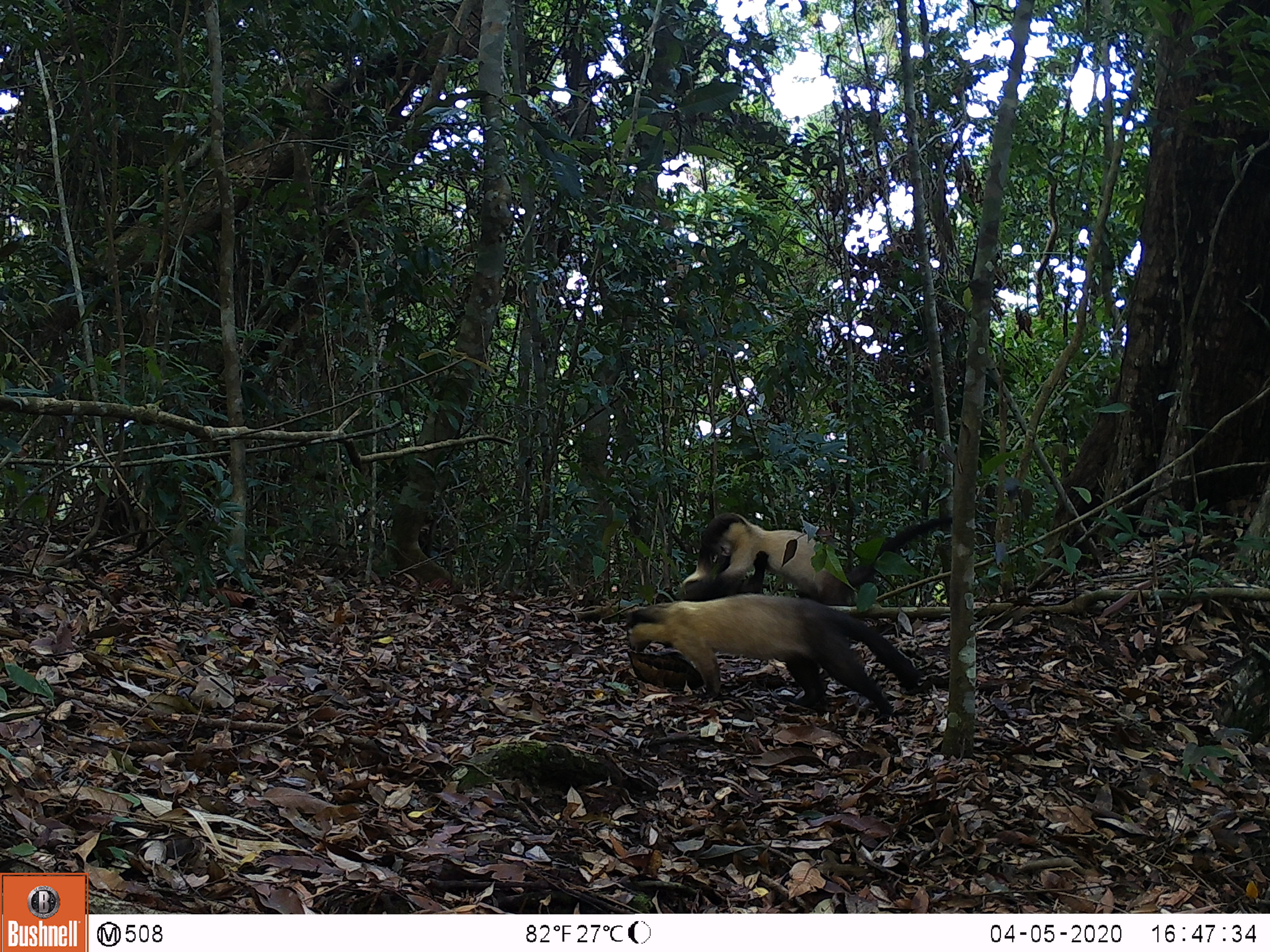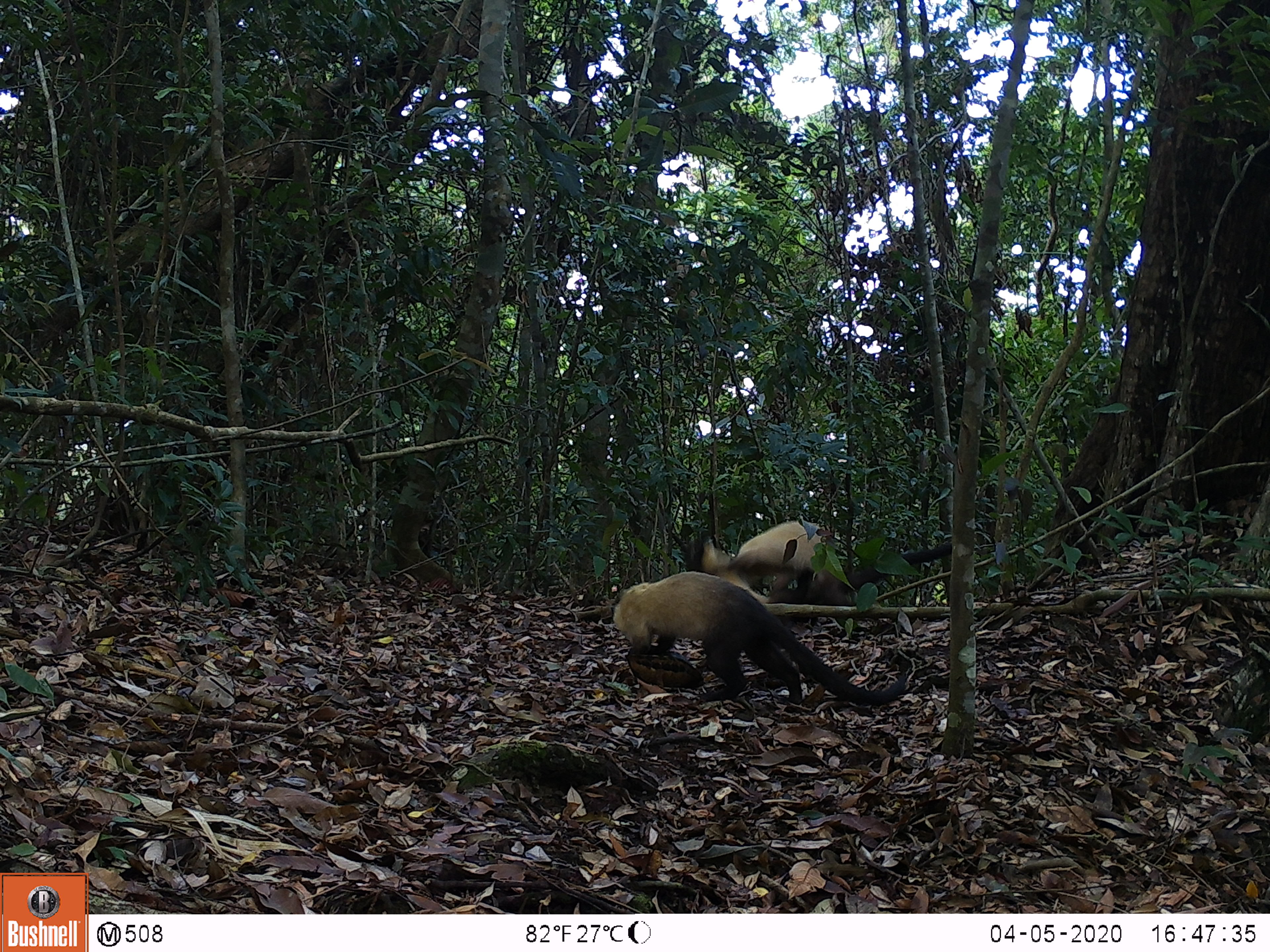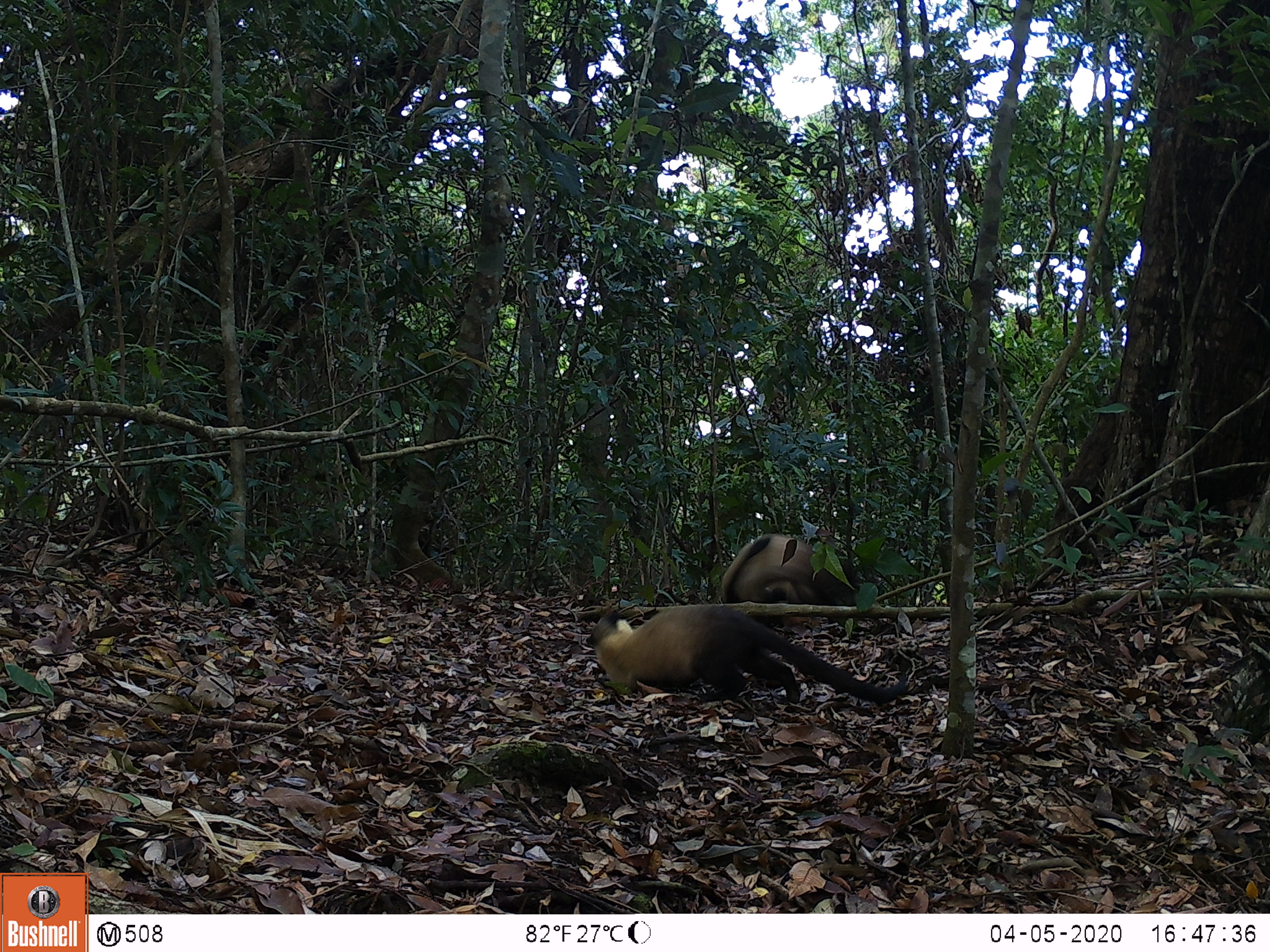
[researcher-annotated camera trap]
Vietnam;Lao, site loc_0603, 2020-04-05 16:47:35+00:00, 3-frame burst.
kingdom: Animalia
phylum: Chordata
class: Mammalia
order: Carnivora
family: Mustelidae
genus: Martes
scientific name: Martes flavigula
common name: yellow-throated marten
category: yellow throated marten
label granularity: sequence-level